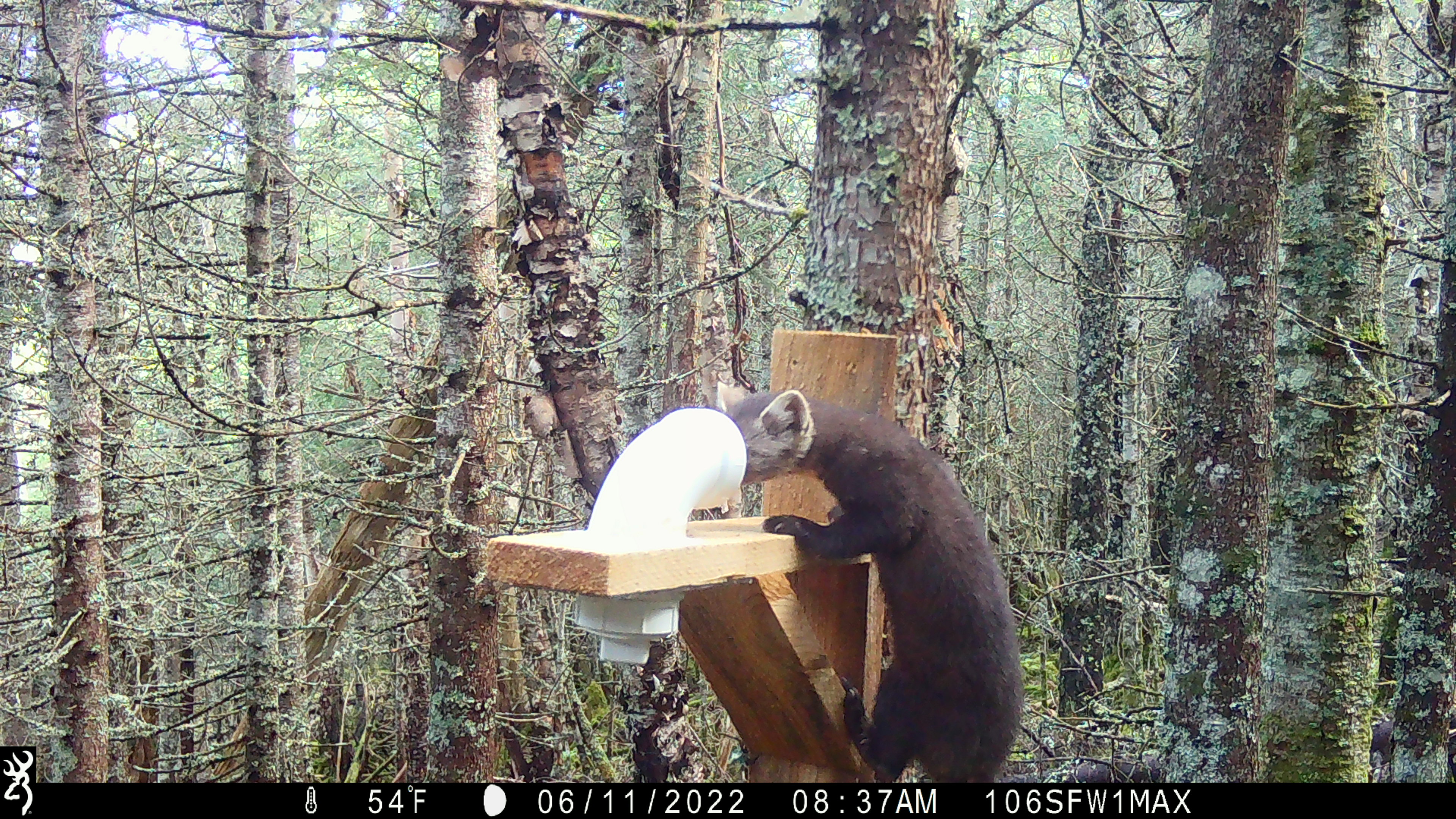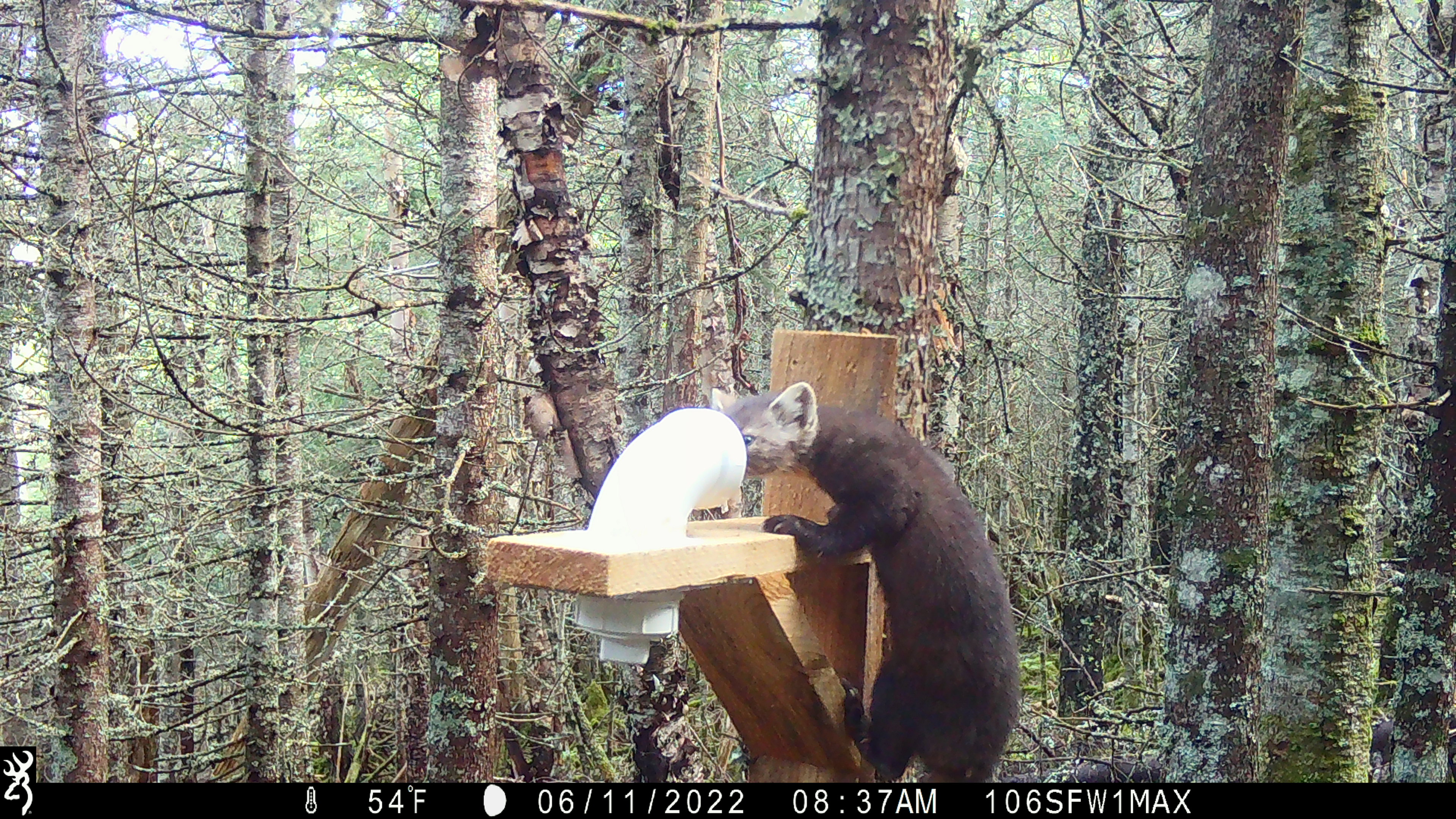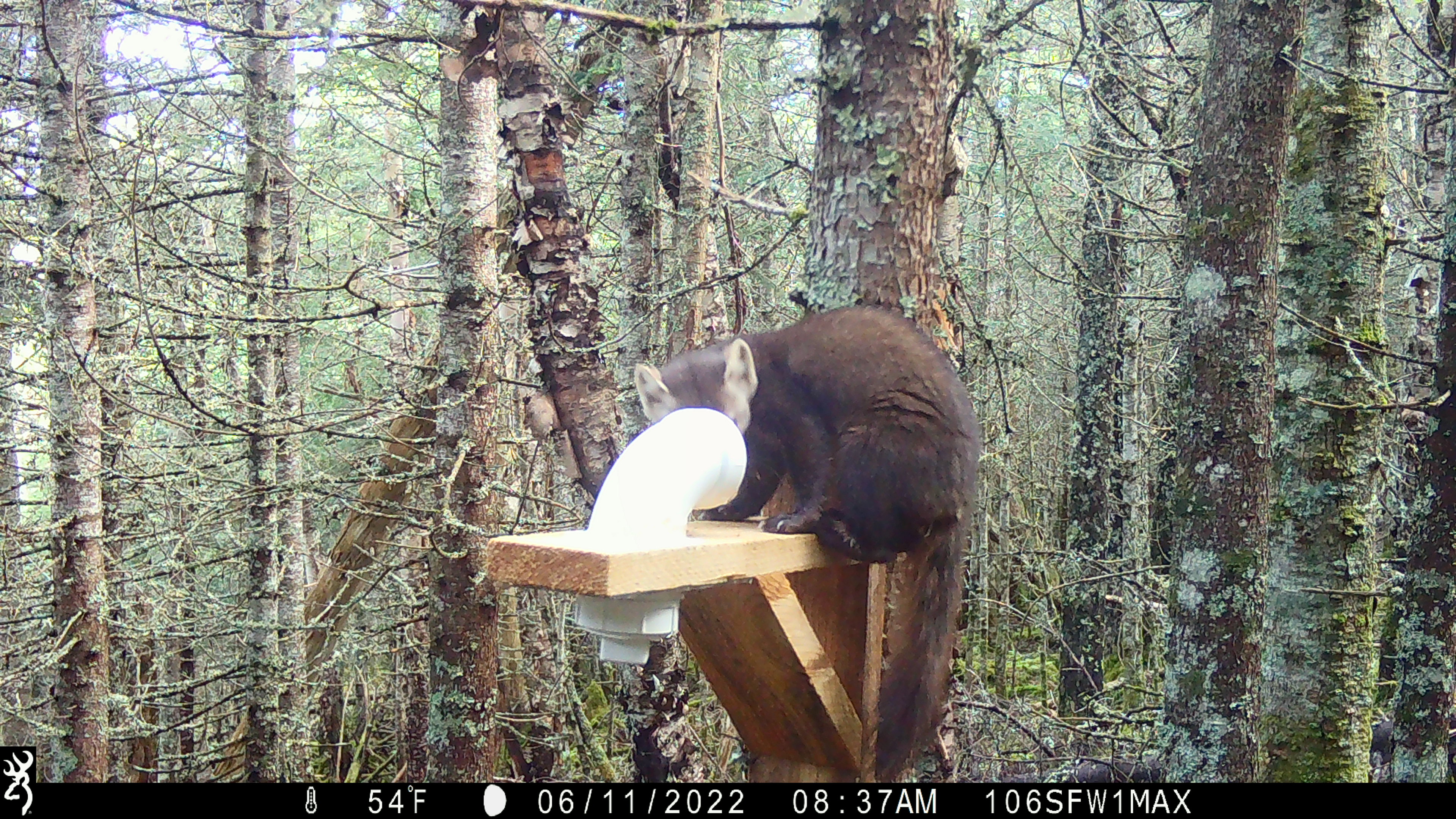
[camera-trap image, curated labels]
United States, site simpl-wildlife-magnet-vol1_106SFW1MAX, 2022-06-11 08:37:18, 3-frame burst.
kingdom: Animalia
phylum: Chordata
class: Mammalia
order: Carnivora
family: Mustelidae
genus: Martes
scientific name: Martes americana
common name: american marten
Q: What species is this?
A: American marten (Martes americana).